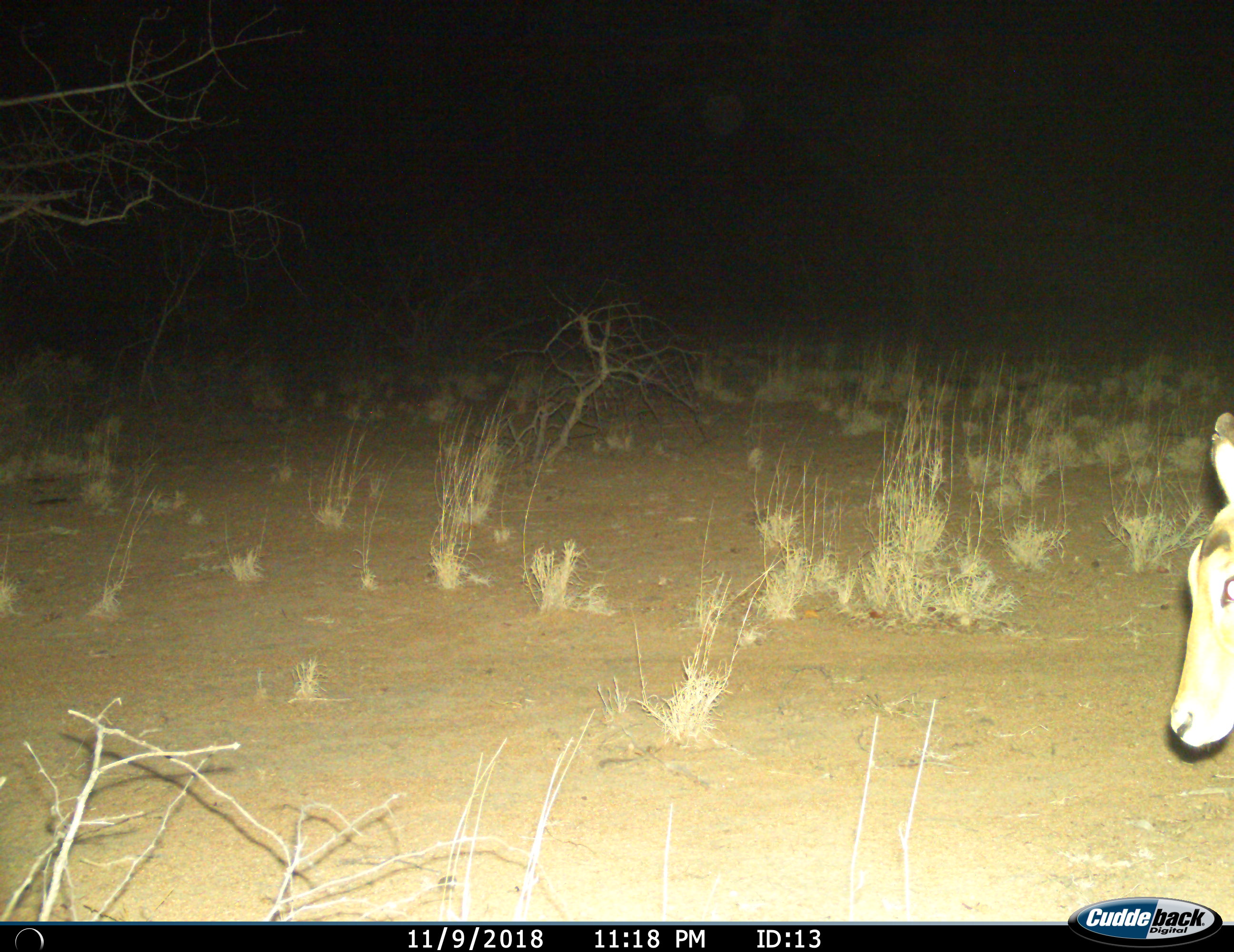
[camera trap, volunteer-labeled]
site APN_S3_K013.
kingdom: Animalia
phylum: Chordata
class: Mammalia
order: Artiodactyla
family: Bovidae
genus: Aepyceros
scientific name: Aepyceros melampus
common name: impala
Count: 1.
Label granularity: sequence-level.